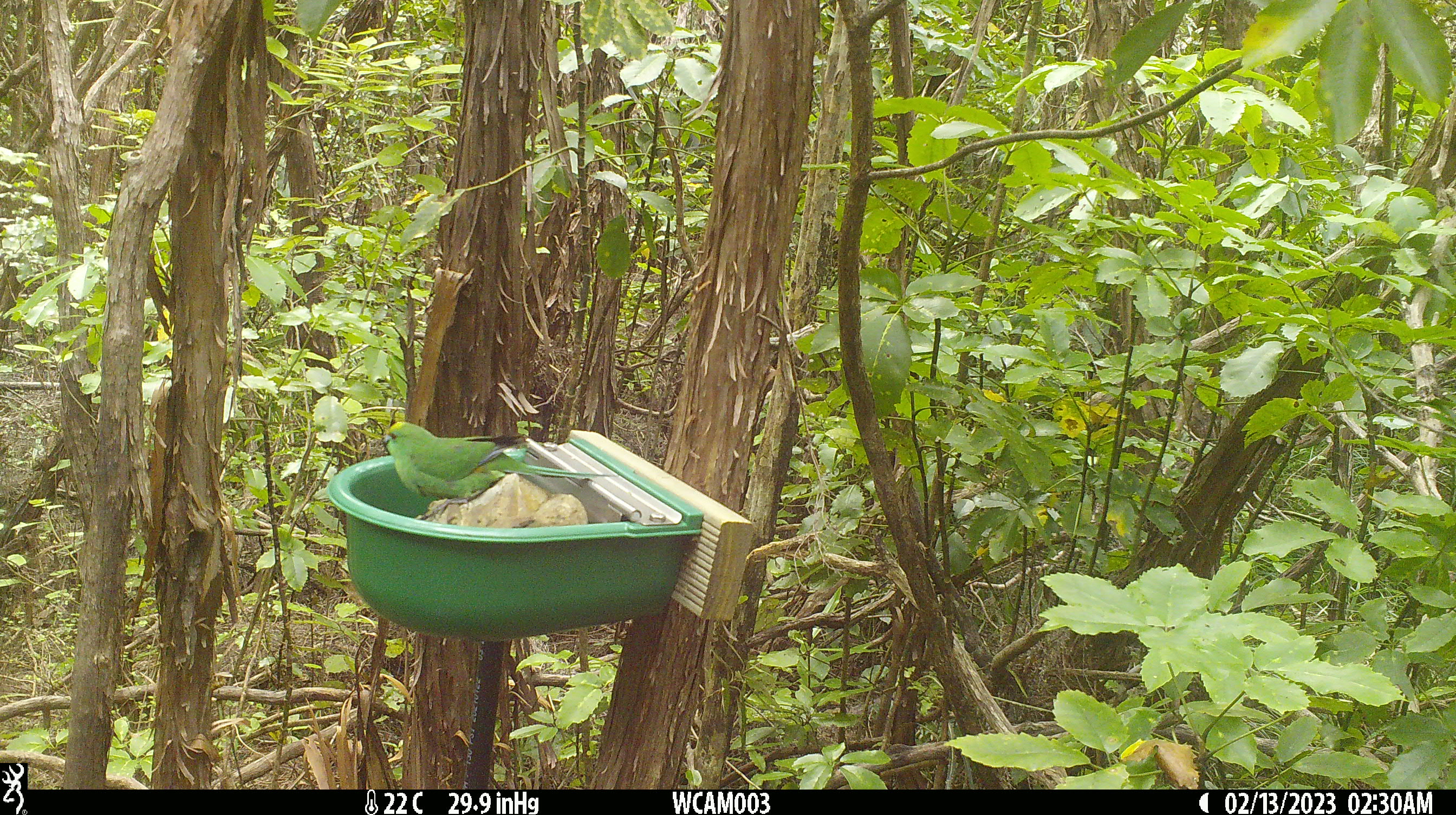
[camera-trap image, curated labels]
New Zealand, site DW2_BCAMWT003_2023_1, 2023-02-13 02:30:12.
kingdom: Animalia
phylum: Chordata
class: Aves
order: Psittaciformes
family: Psittaculidae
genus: Cyanoramphus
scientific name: Cyanoramphus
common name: parakeet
Parakeet (Cyanoramphus).